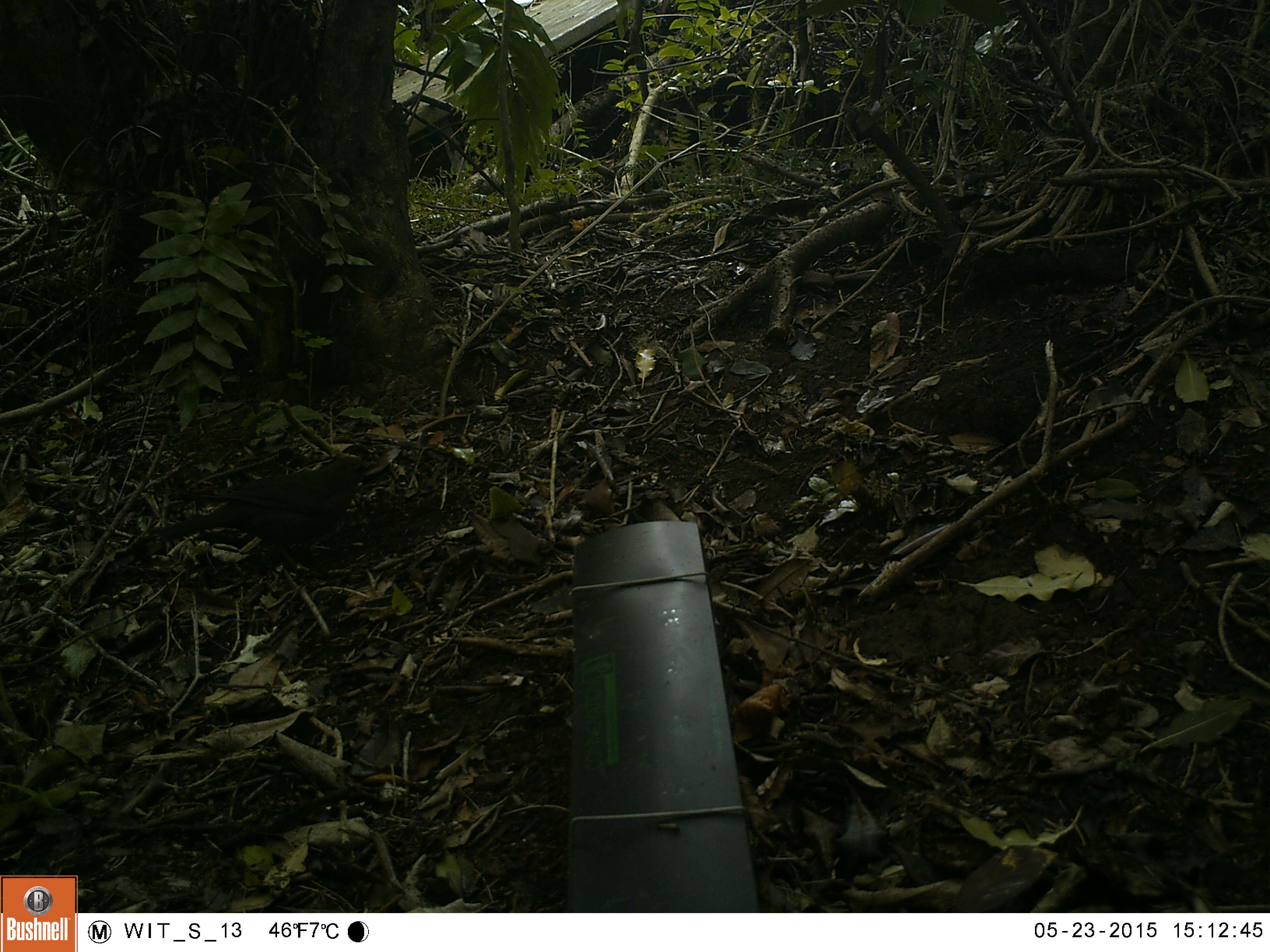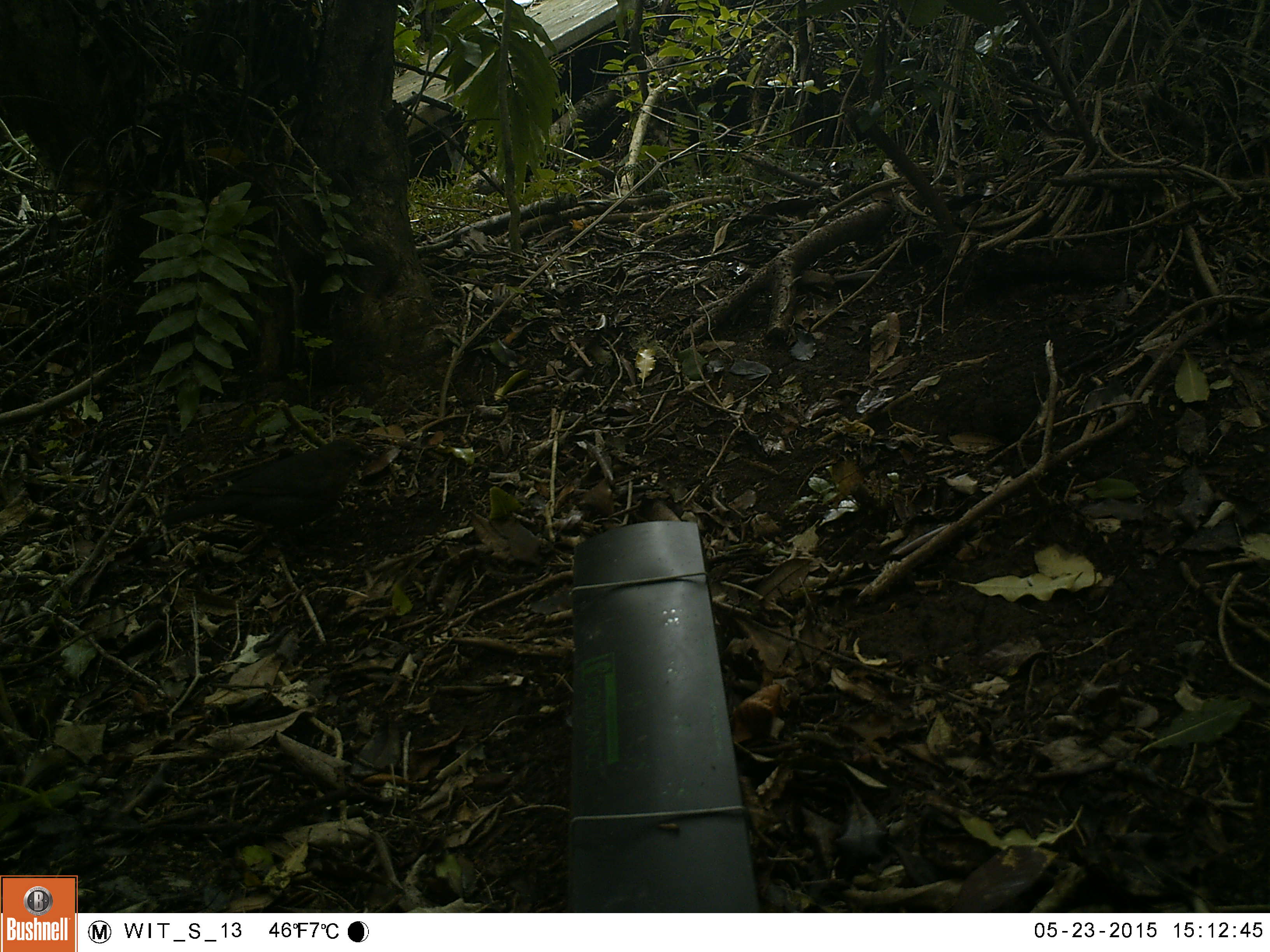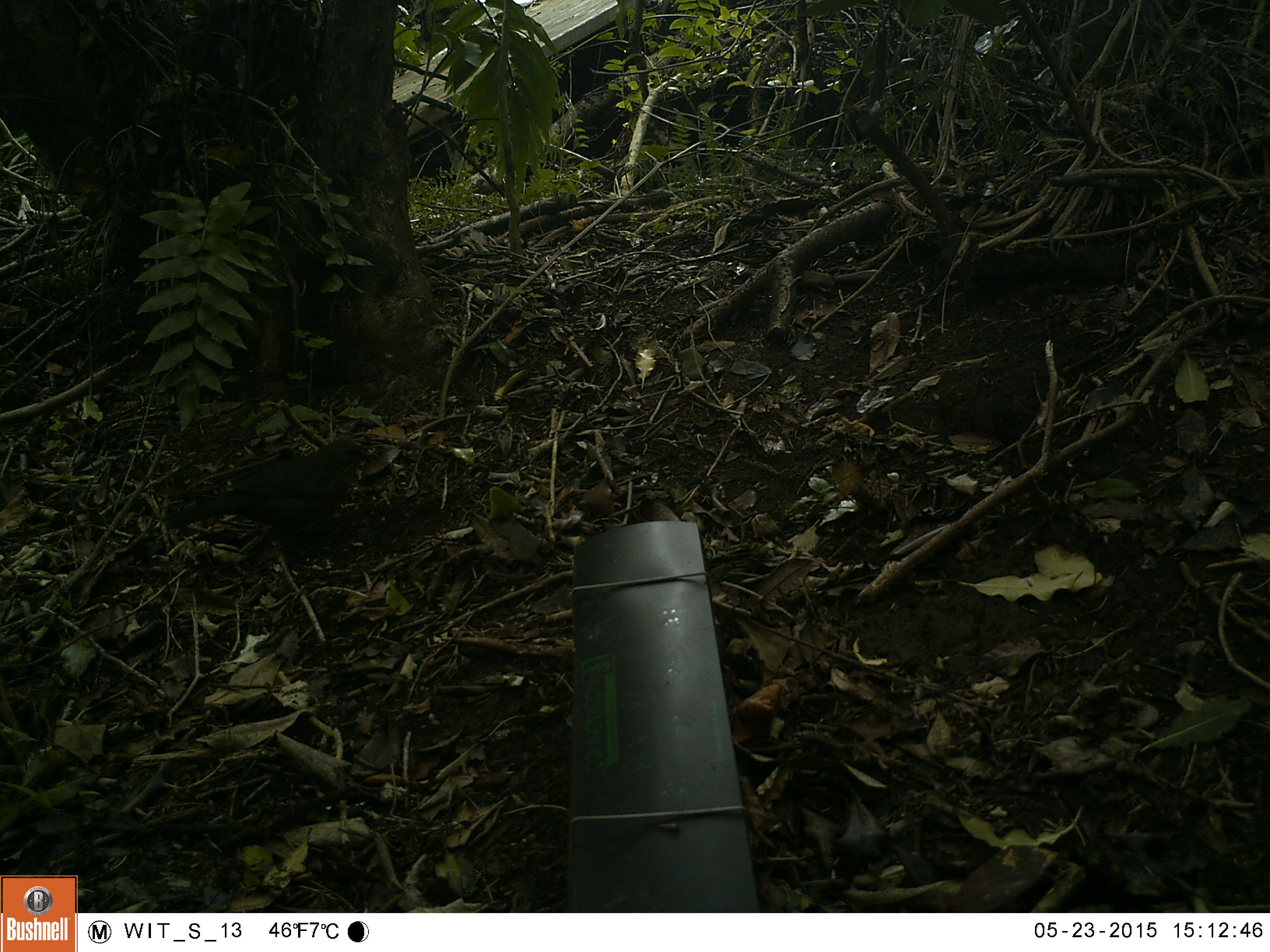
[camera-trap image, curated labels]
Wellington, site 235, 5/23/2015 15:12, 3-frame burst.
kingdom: Animalia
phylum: Chordata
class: Aves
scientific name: Aves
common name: bird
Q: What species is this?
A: Bird (Aves).